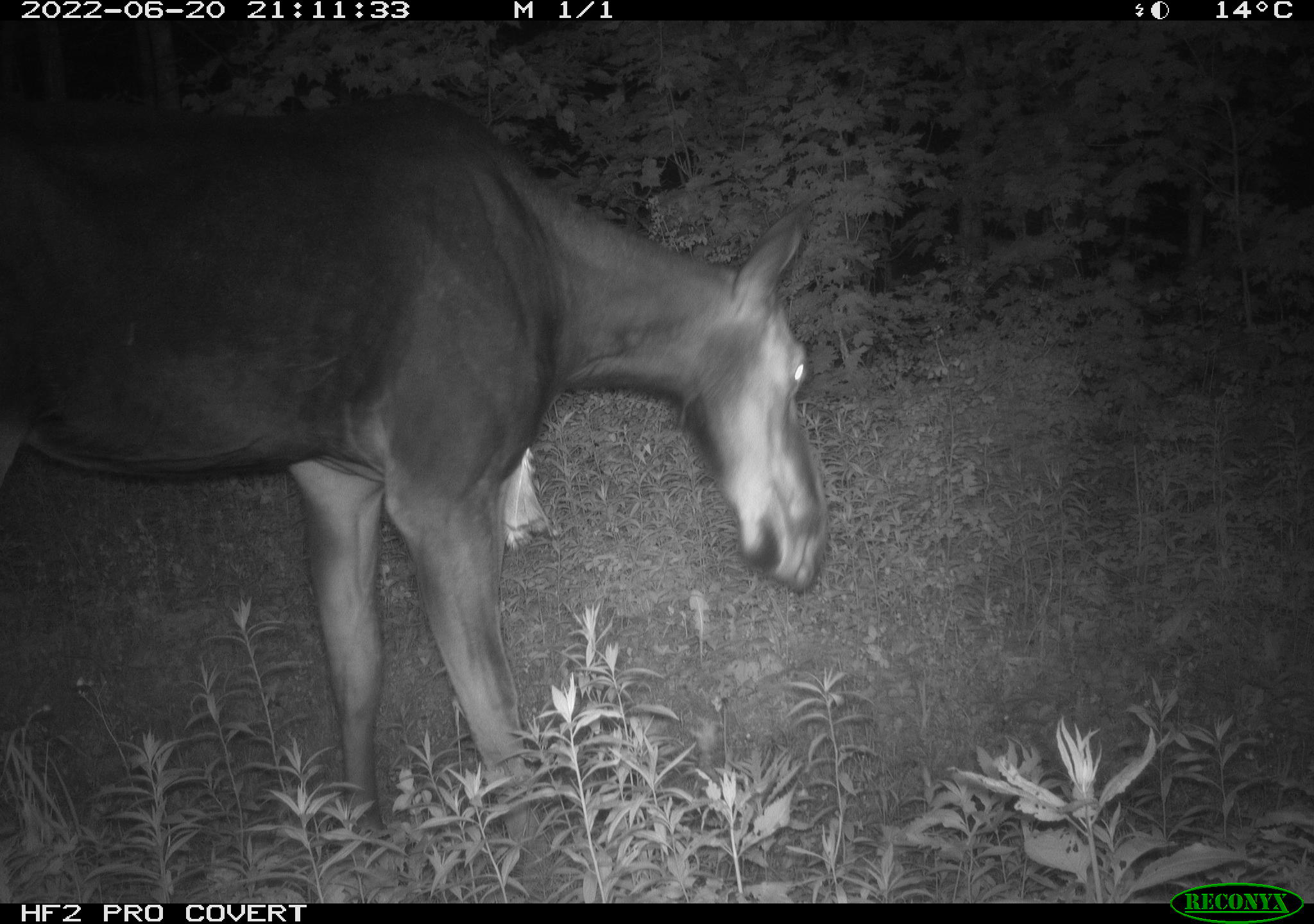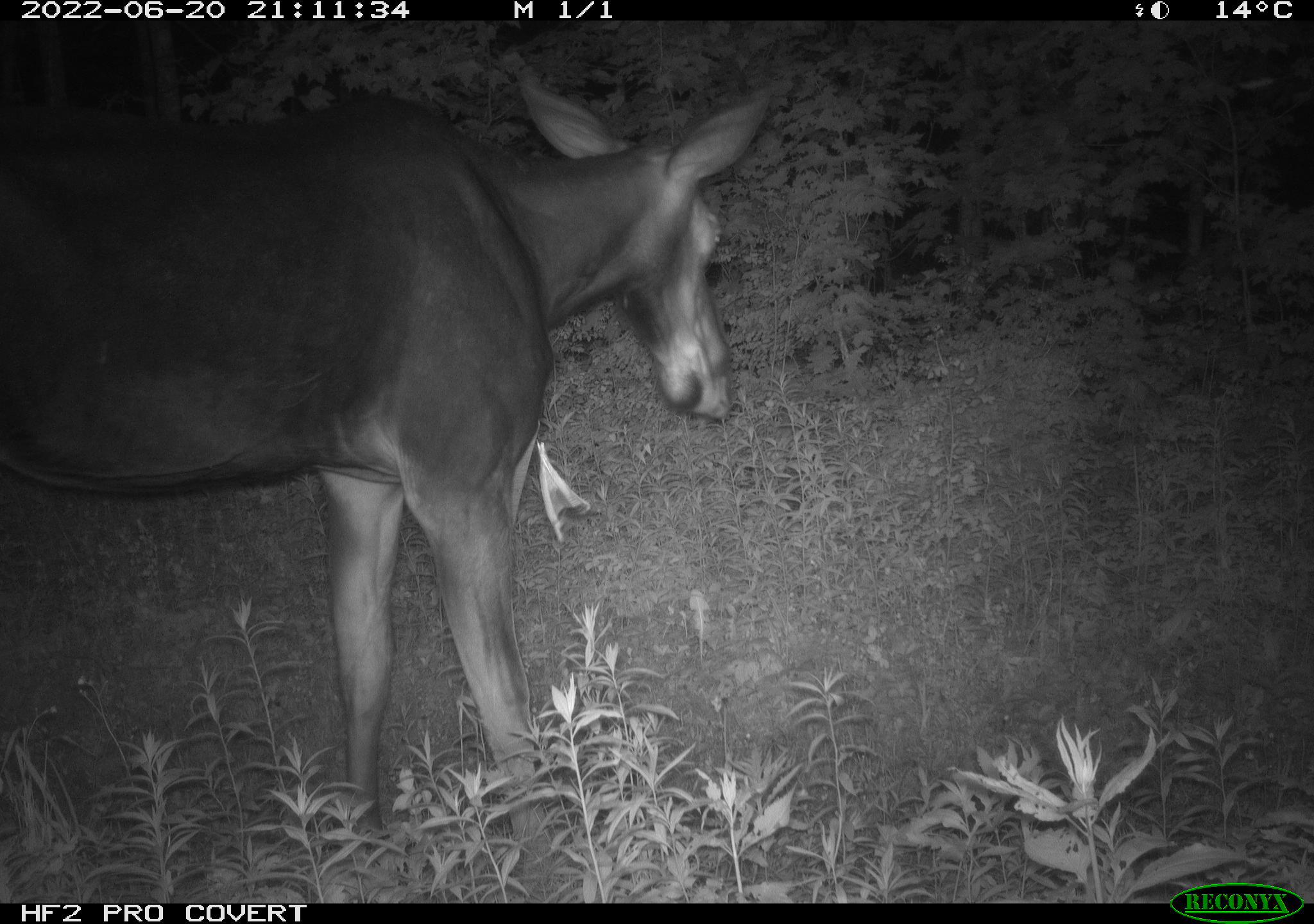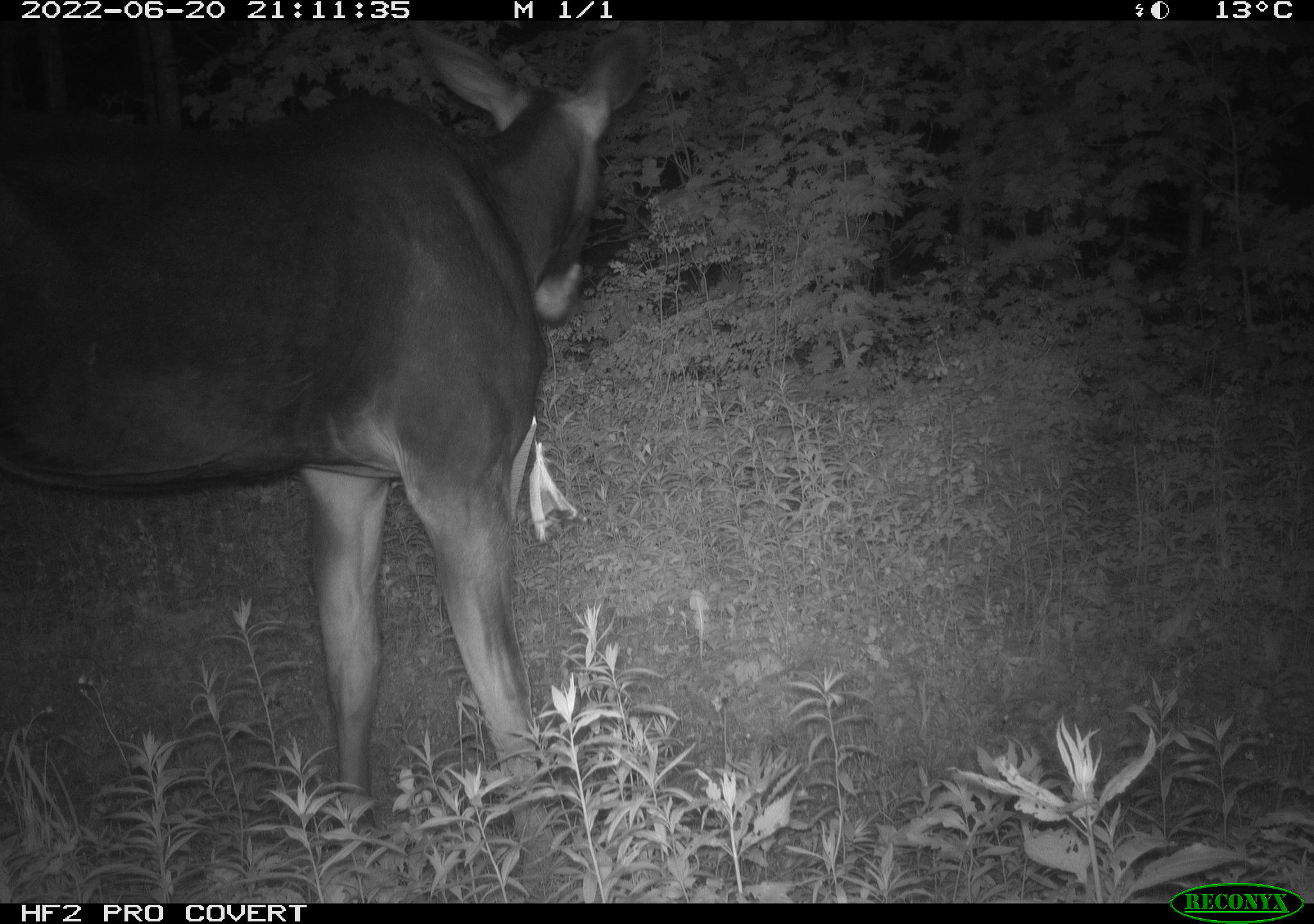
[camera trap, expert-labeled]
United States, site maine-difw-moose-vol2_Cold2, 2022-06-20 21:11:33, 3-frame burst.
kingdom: Animalia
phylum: Chordata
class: Mammalia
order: Artiodactyla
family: Cervidae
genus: Alces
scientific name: Alces alces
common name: moose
Moose (Alces alces).